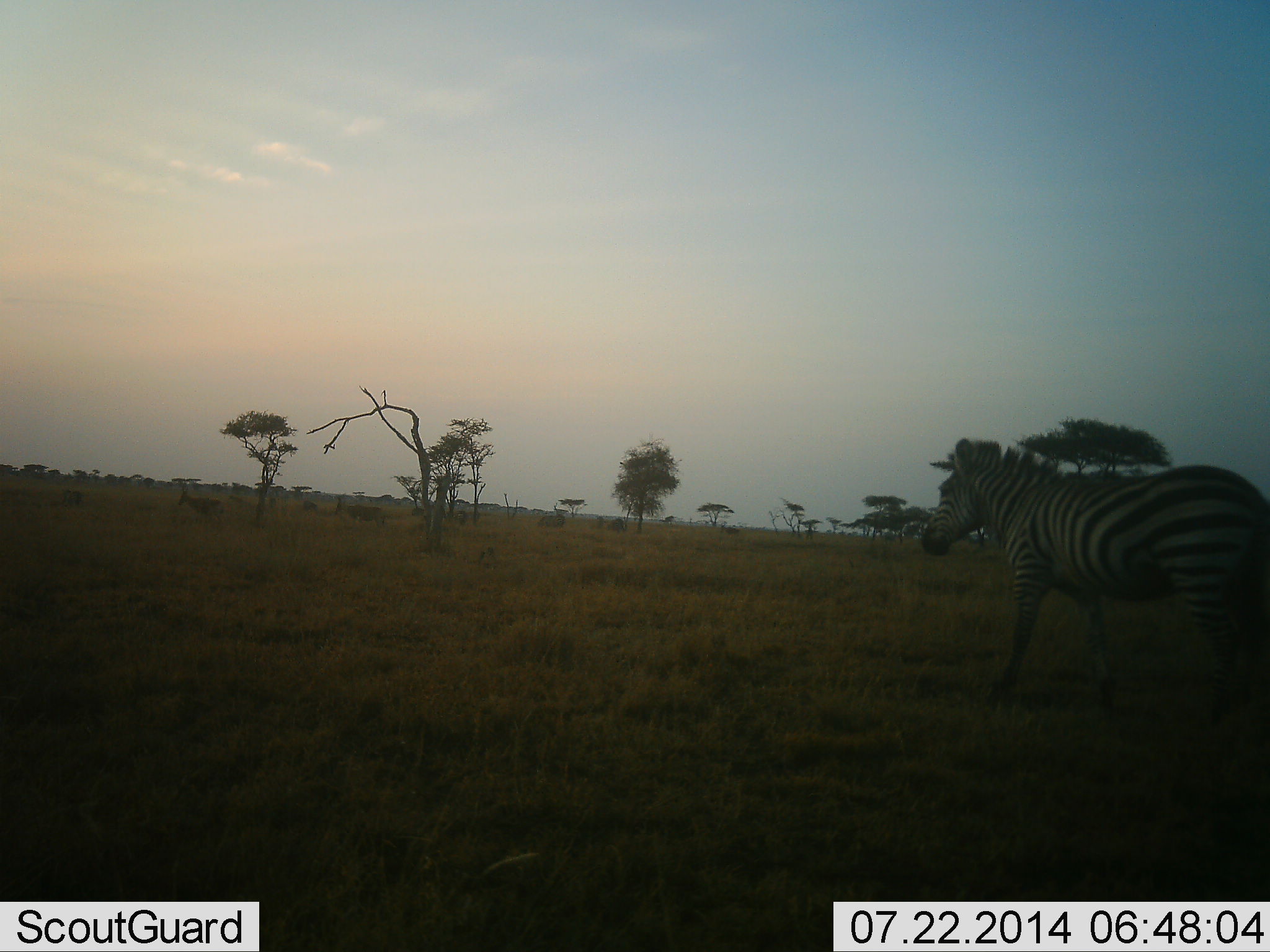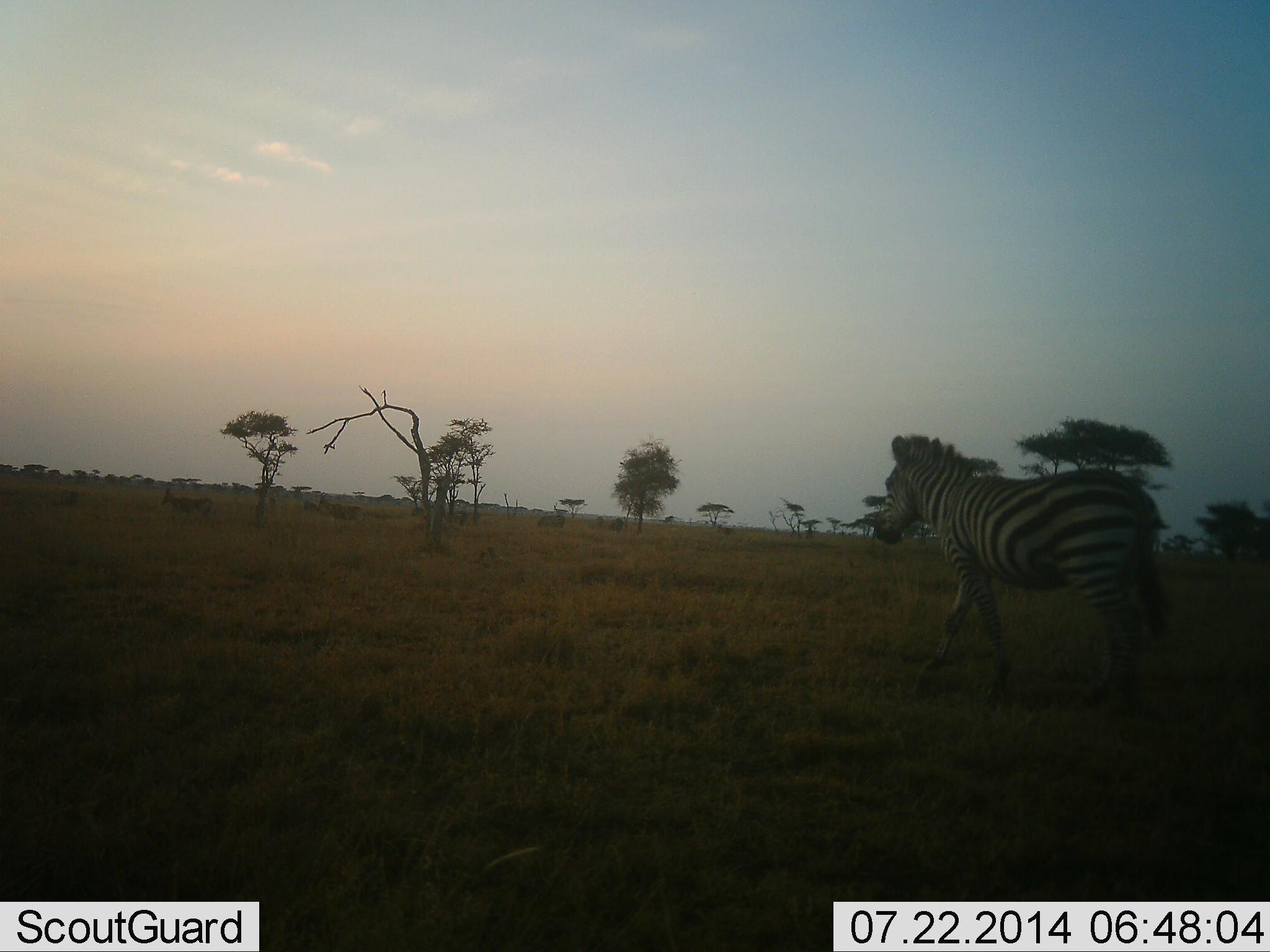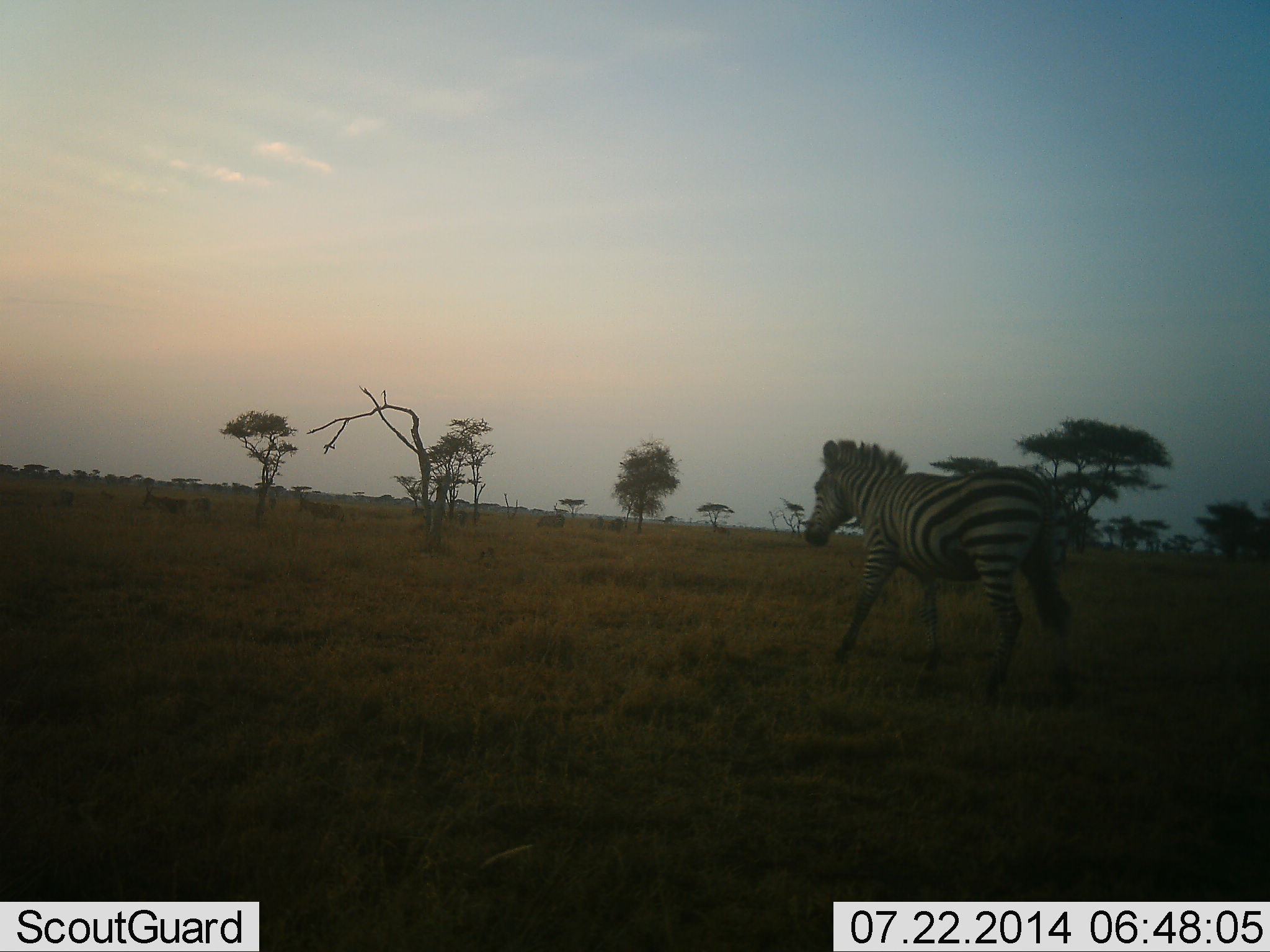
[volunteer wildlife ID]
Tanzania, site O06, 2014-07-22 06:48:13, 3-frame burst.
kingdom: Animalia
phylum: Chordata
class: Mammalia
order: Perissodactyla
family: Equidae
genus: Equus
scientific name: Equus quagga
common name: plains zebra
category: zebra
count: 1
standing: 8%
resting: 8%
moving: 92%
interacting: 0%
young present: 0%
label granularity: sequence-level